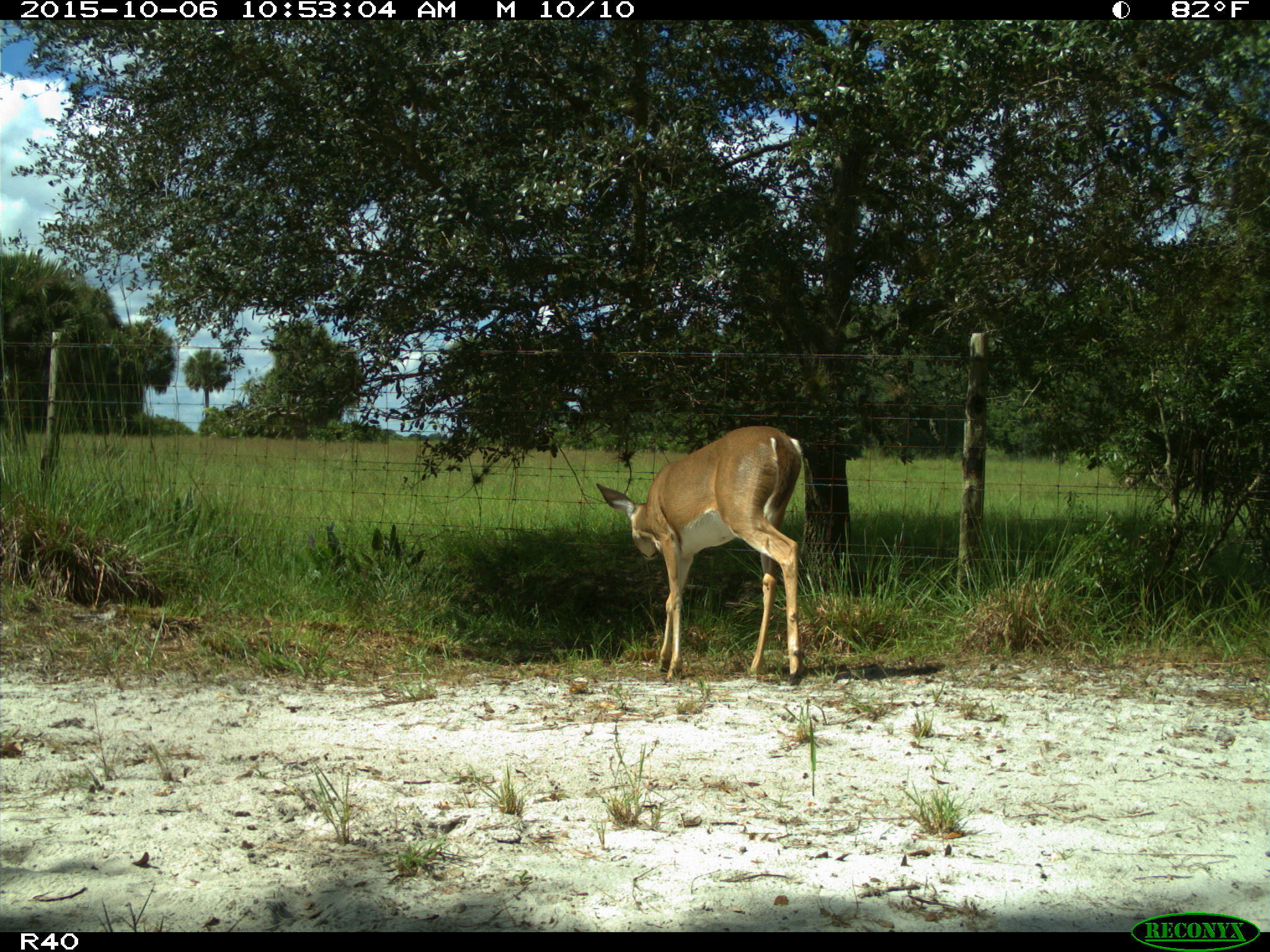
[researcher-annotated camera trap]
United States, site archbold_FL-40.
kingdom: Animalia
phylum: Chordata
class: Mammalia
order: Artiodactyla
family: Cervidae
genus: Odocoileus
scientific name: Odocoileus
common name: deer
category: unidentified deer